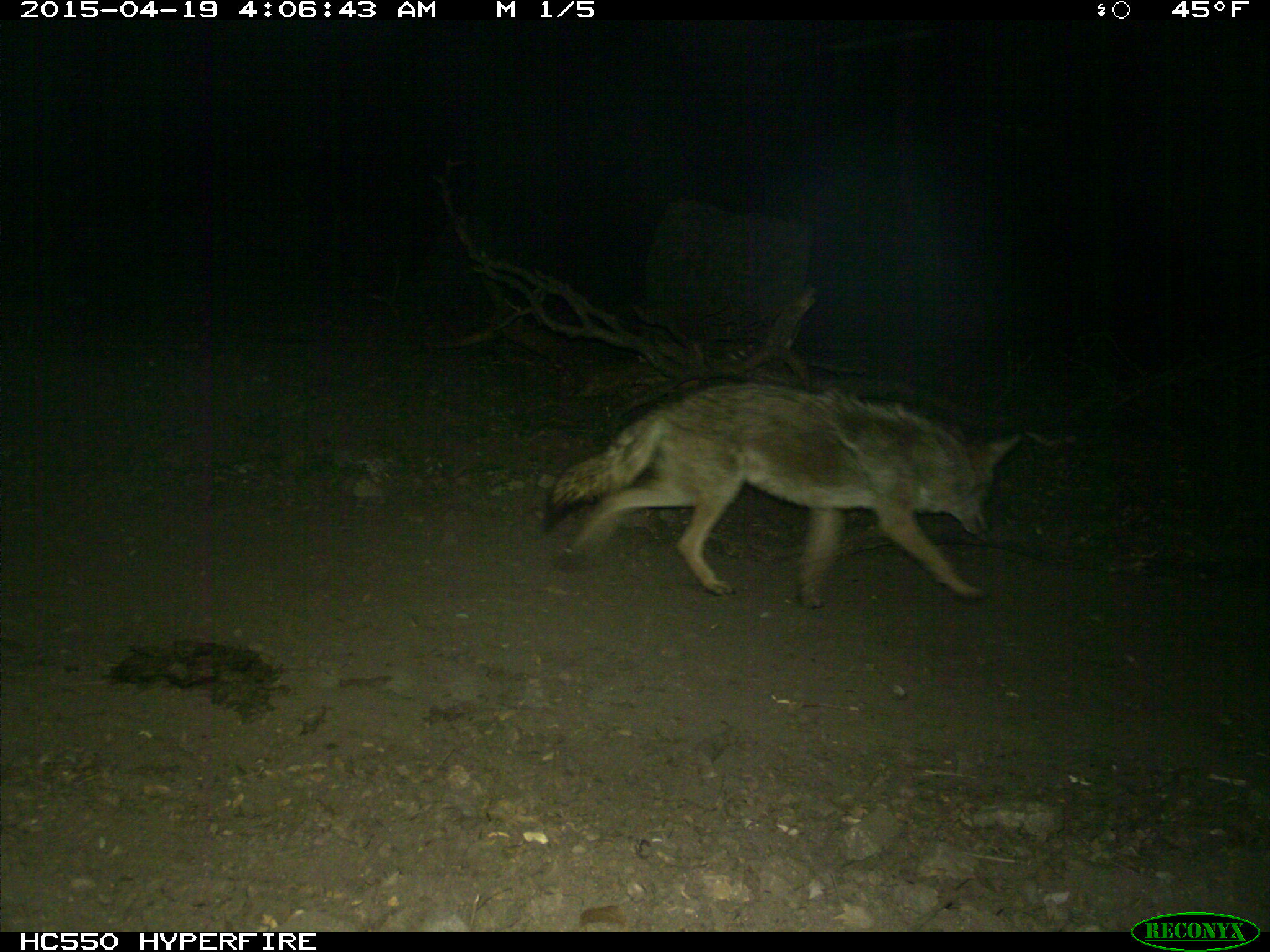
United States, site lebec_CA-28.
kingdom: Animalia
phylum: Chordata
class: Mammalia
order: Carnivora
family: Canidae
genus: Canis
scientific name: Canis latrans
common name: coyote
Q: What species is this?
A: Canis latrans (coyote).